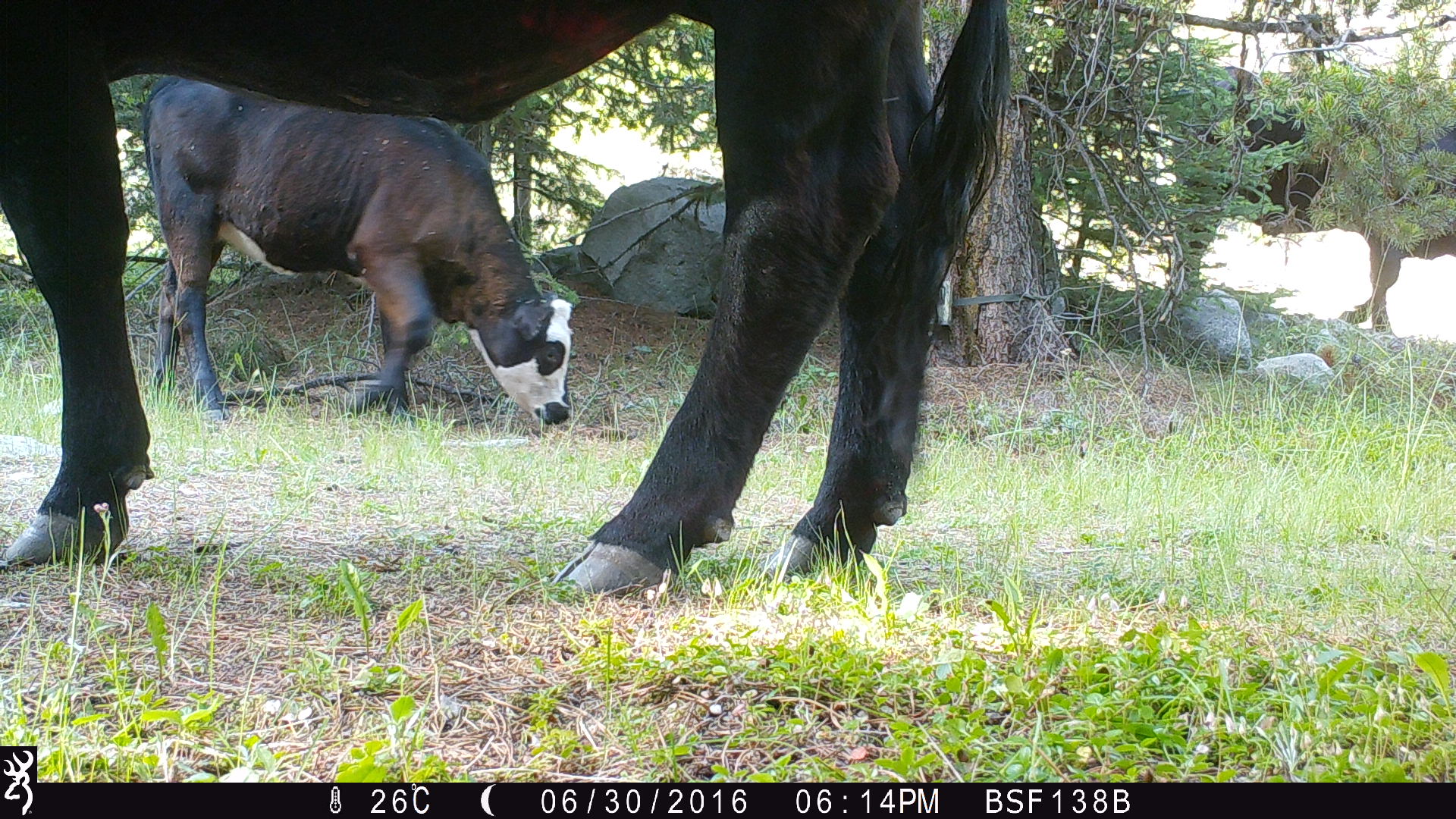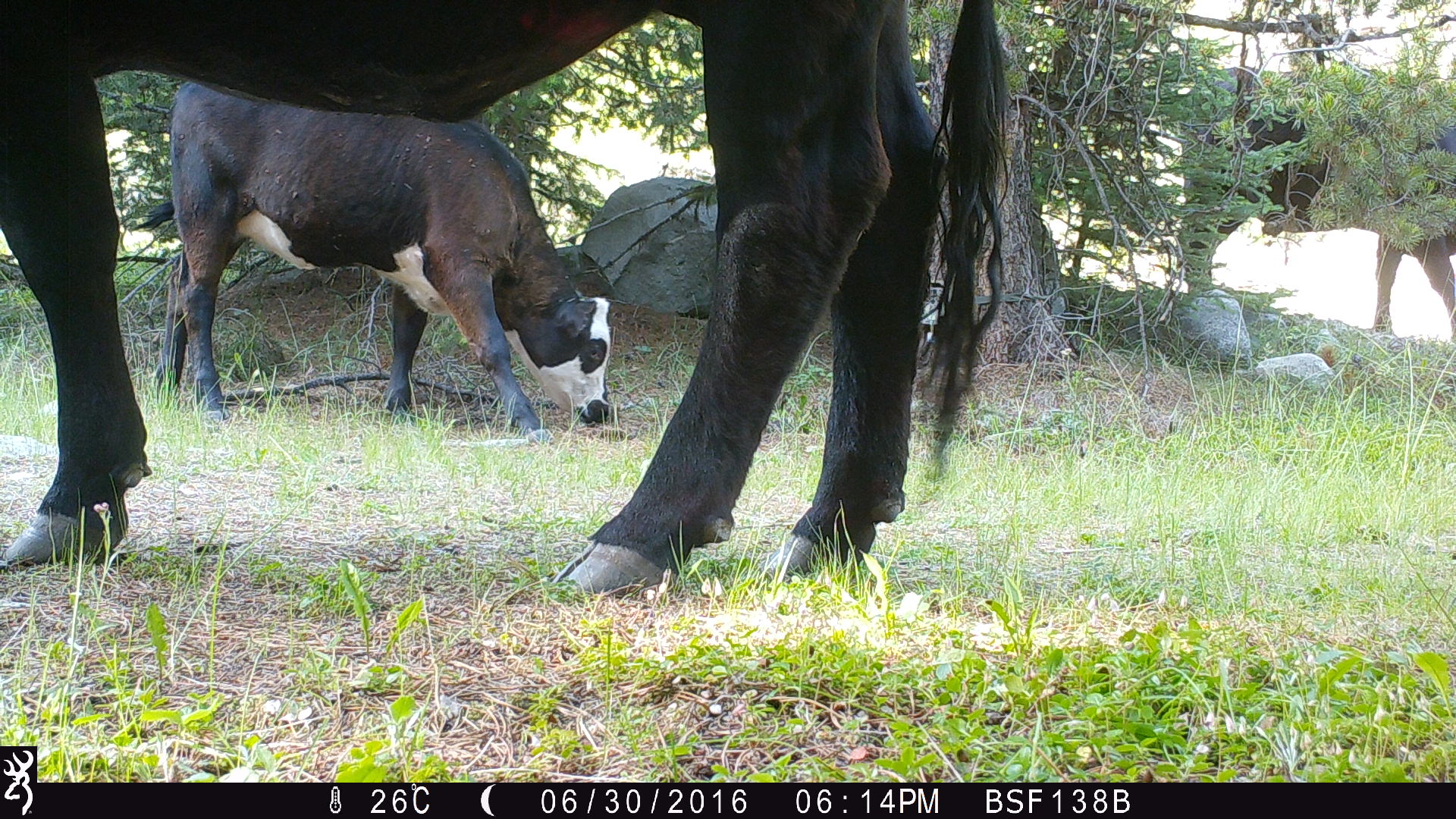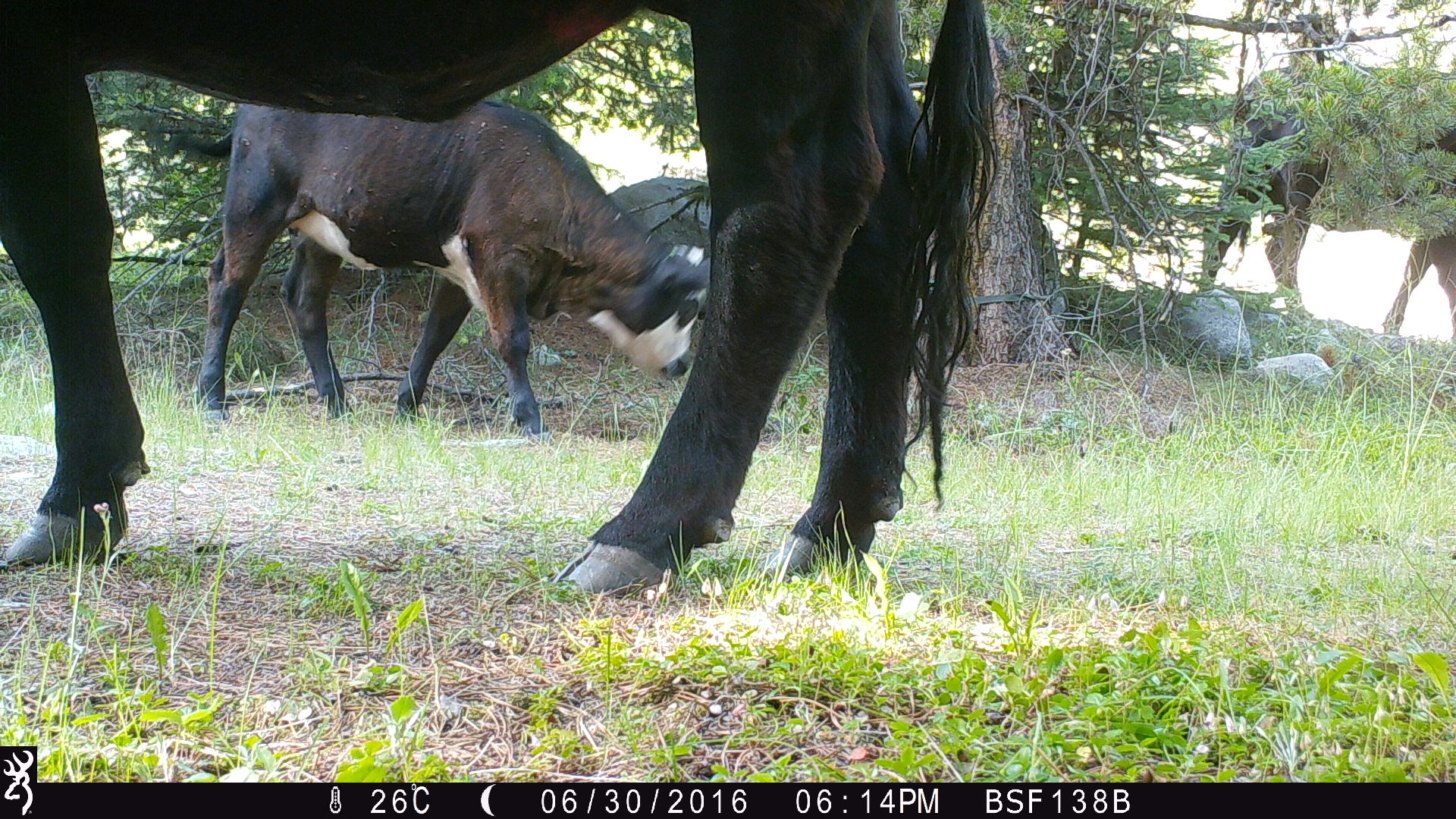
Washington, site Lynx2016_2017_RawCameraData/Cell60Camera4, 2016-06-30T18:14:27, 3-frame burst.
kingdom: Animalia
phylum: Chordata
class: Mammalia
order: Artiodactyla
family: Bovidae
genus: Bos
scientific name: Bos taurus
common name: domestic cattle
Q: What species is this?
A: Domestic cattle (Bos taurus).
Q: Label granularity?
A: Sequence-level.